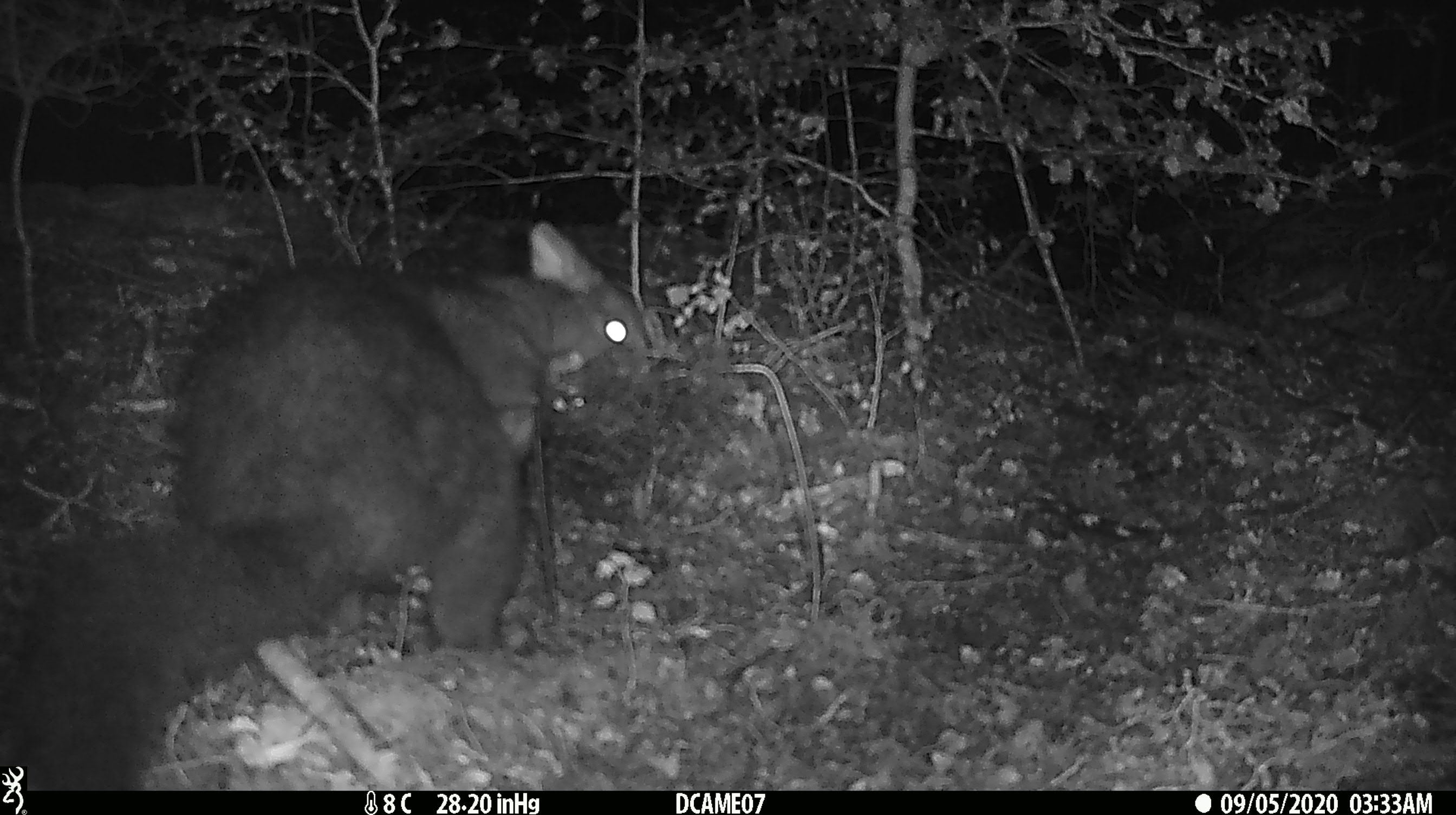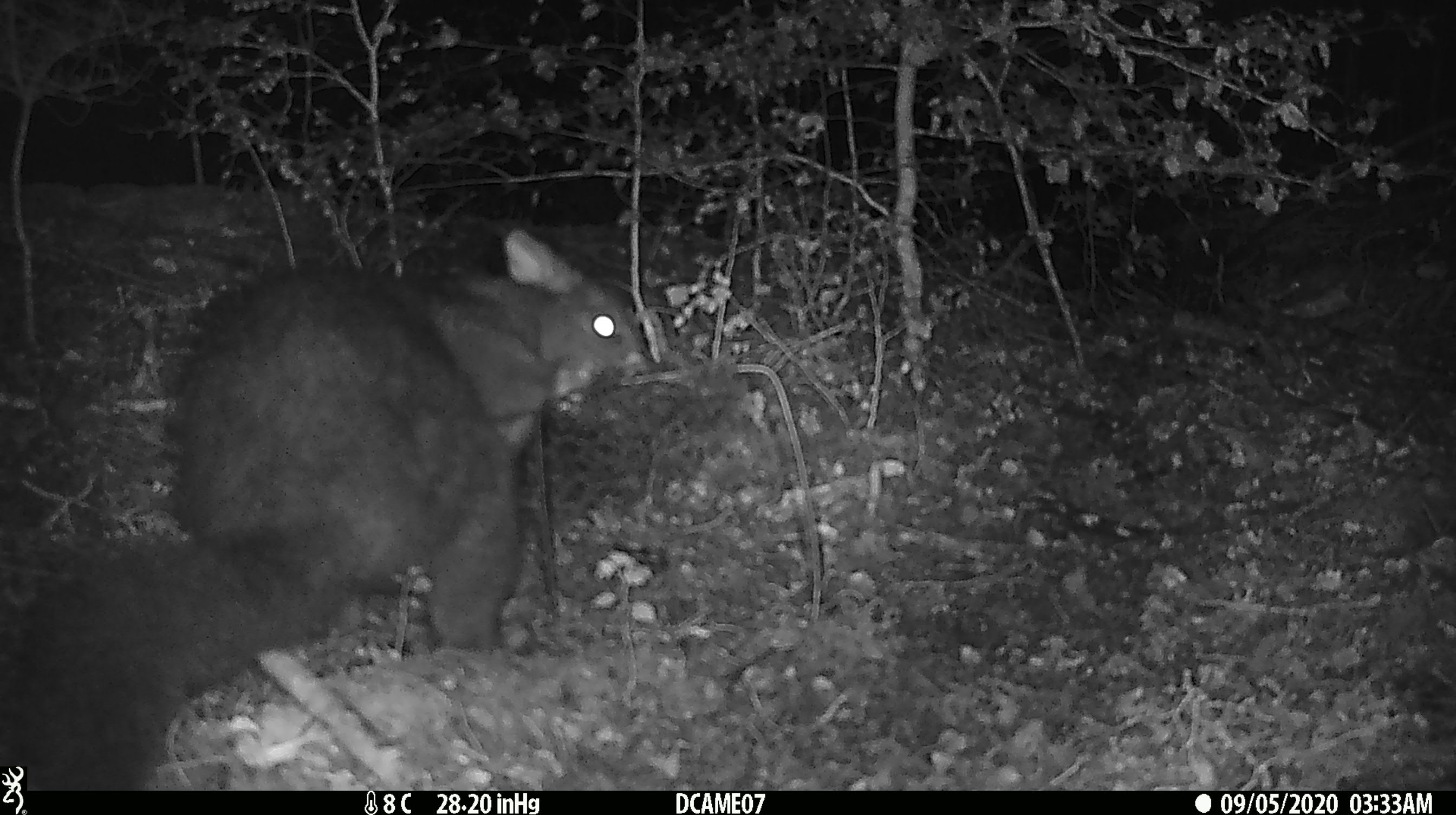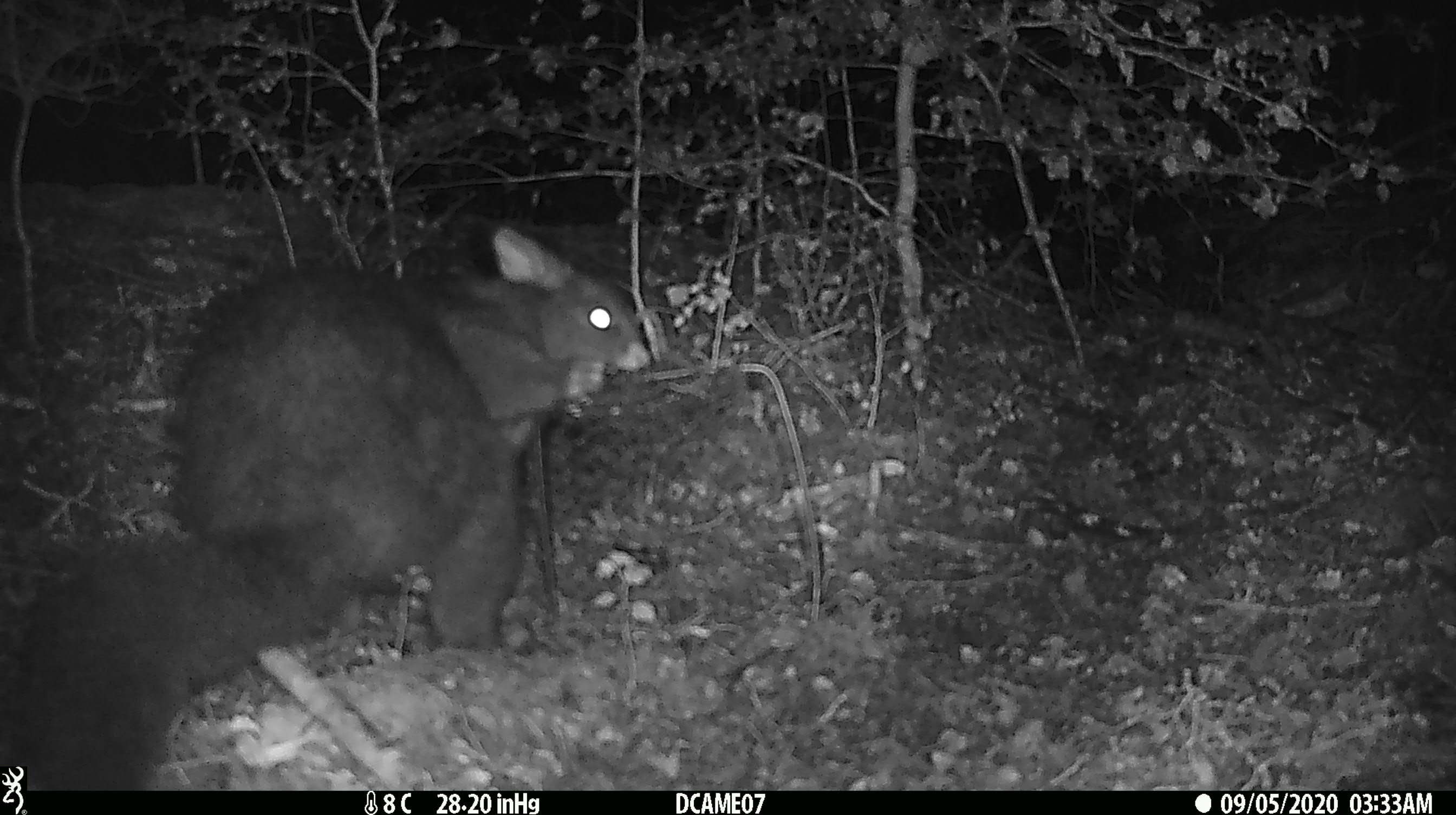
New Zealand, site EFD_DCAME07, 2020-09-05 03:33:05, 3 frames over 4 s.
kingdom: Animalia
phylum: Chordata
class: Mammalia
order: Diprotodontia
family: Phalangeridae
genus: Trichosurus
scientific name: Trichosurus vulpecula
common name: common brushtail possum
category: possum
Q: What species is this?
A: Possum (common brushtail possum) (Trichosurus vulpecula).